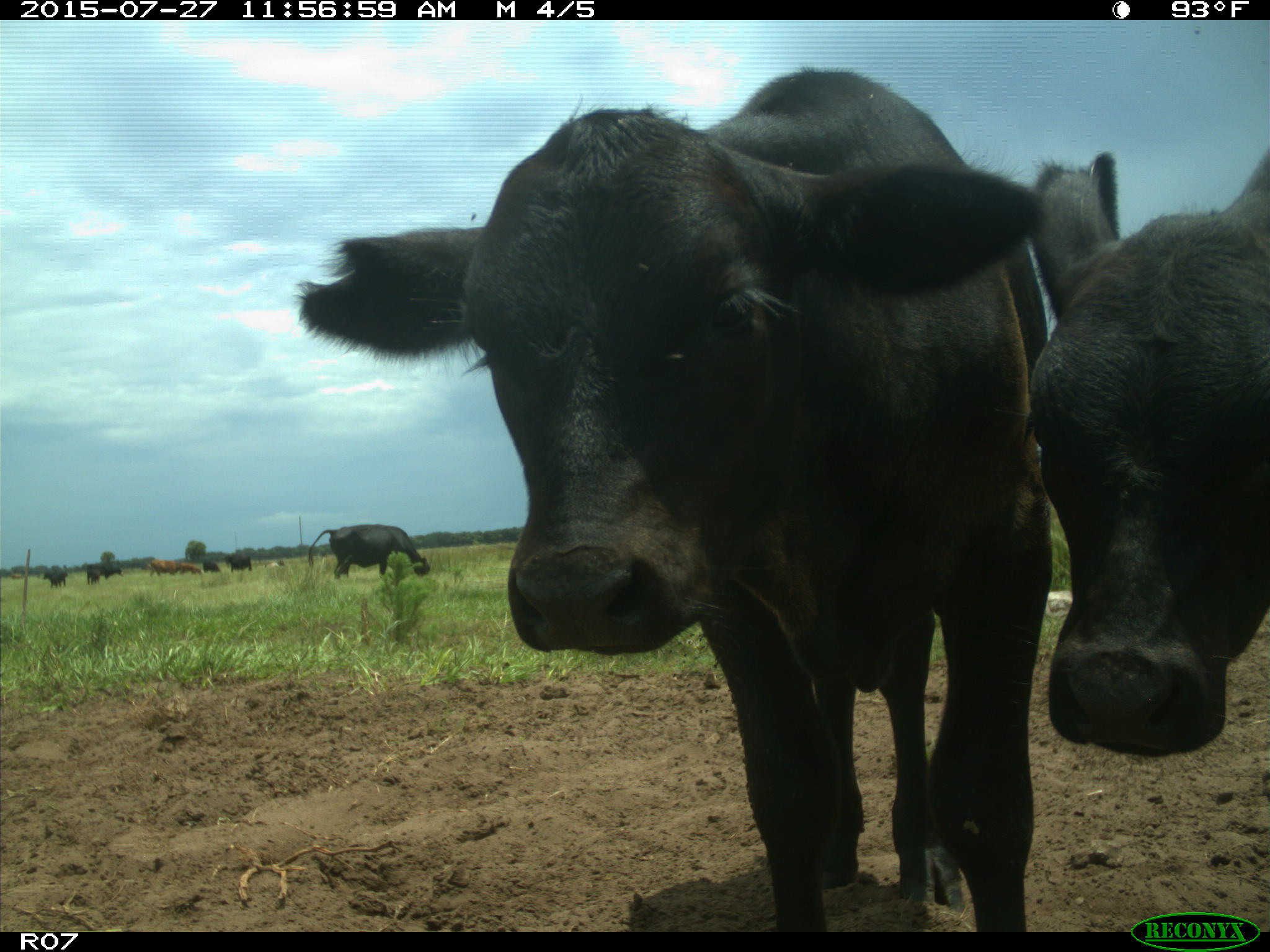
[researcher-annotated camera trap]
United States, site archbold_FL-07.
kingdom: Animalia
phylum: Chordata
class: Mammalia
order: Artiodactyla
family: Bovidae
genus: Bos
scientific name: Bos taurus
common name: domestic cow